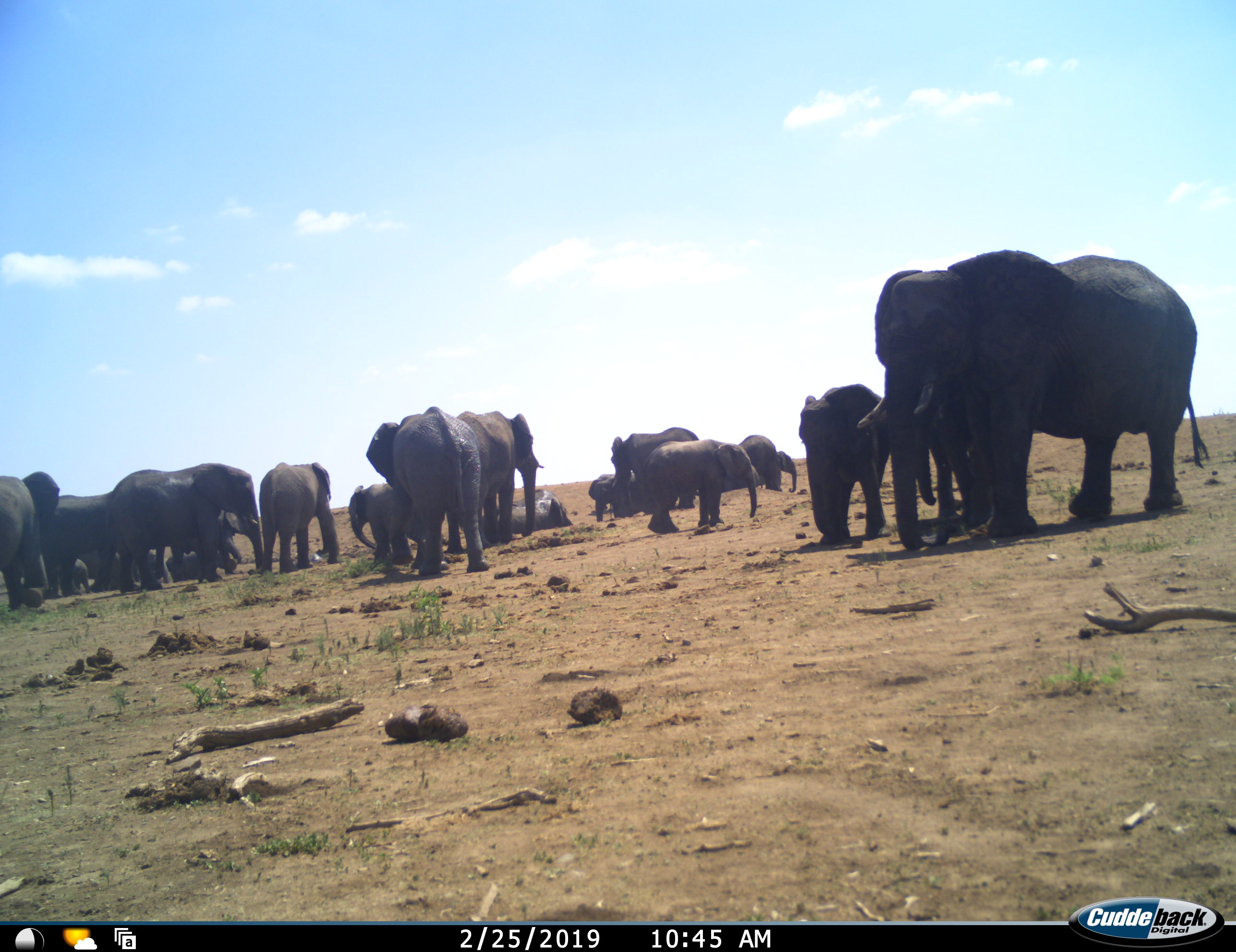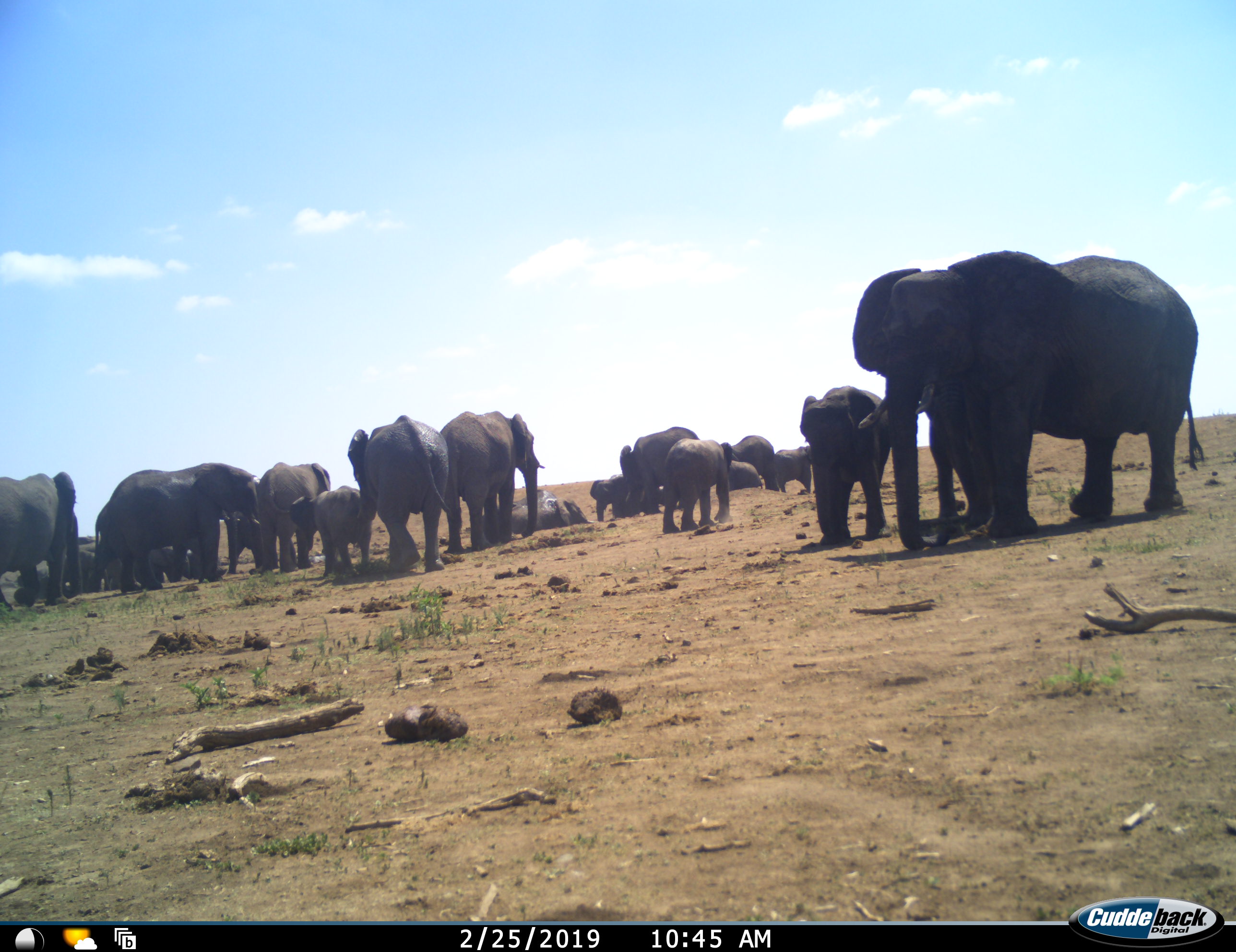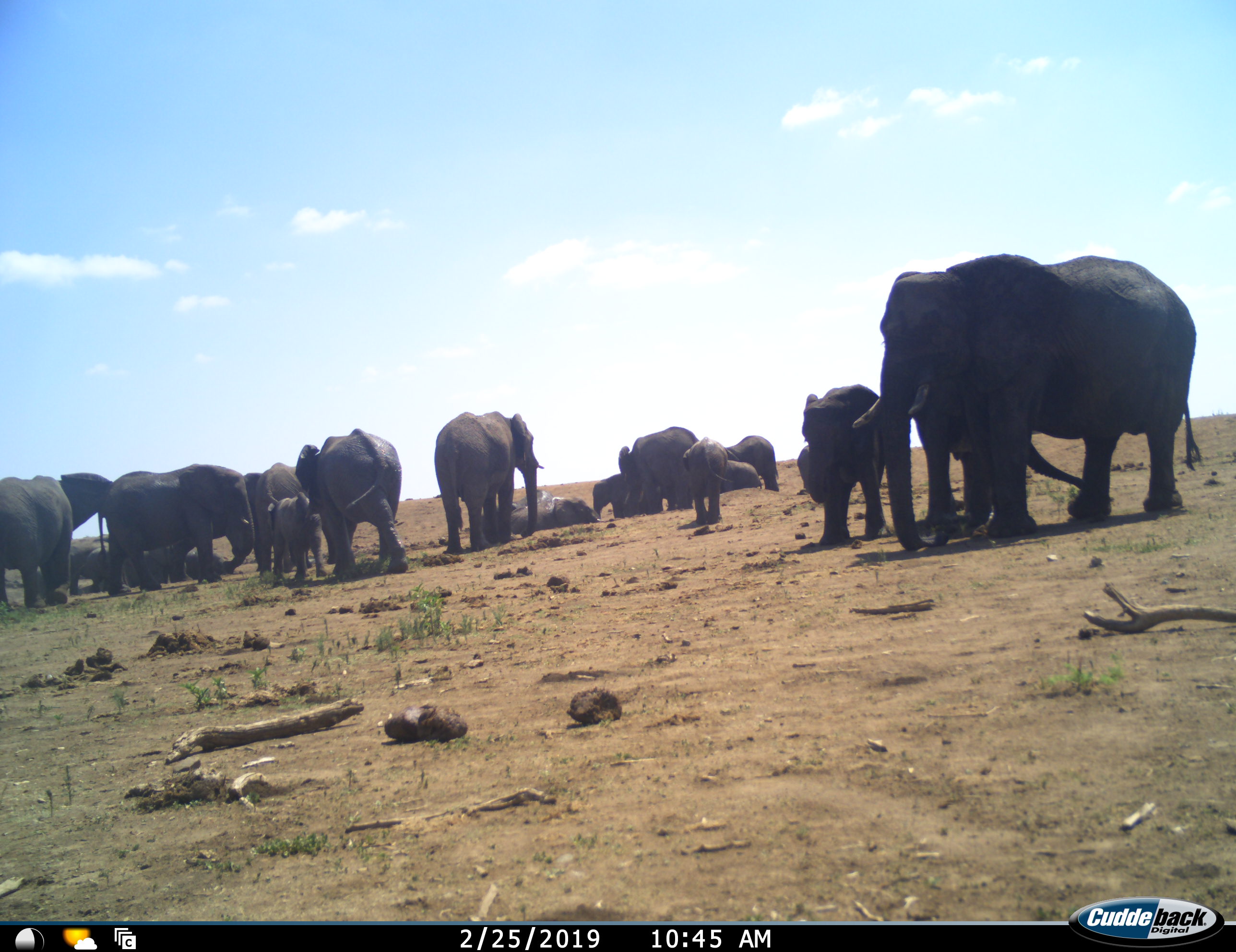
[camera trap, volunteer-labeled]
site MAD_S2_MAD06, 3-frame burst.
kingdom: Animalia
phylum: Chordata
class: Mammalia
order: Proboscidea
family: Elephantidae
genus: Loxodonta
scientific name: Loxodonta africana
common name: african bush elephant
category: elephant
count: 11-50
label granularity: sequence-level